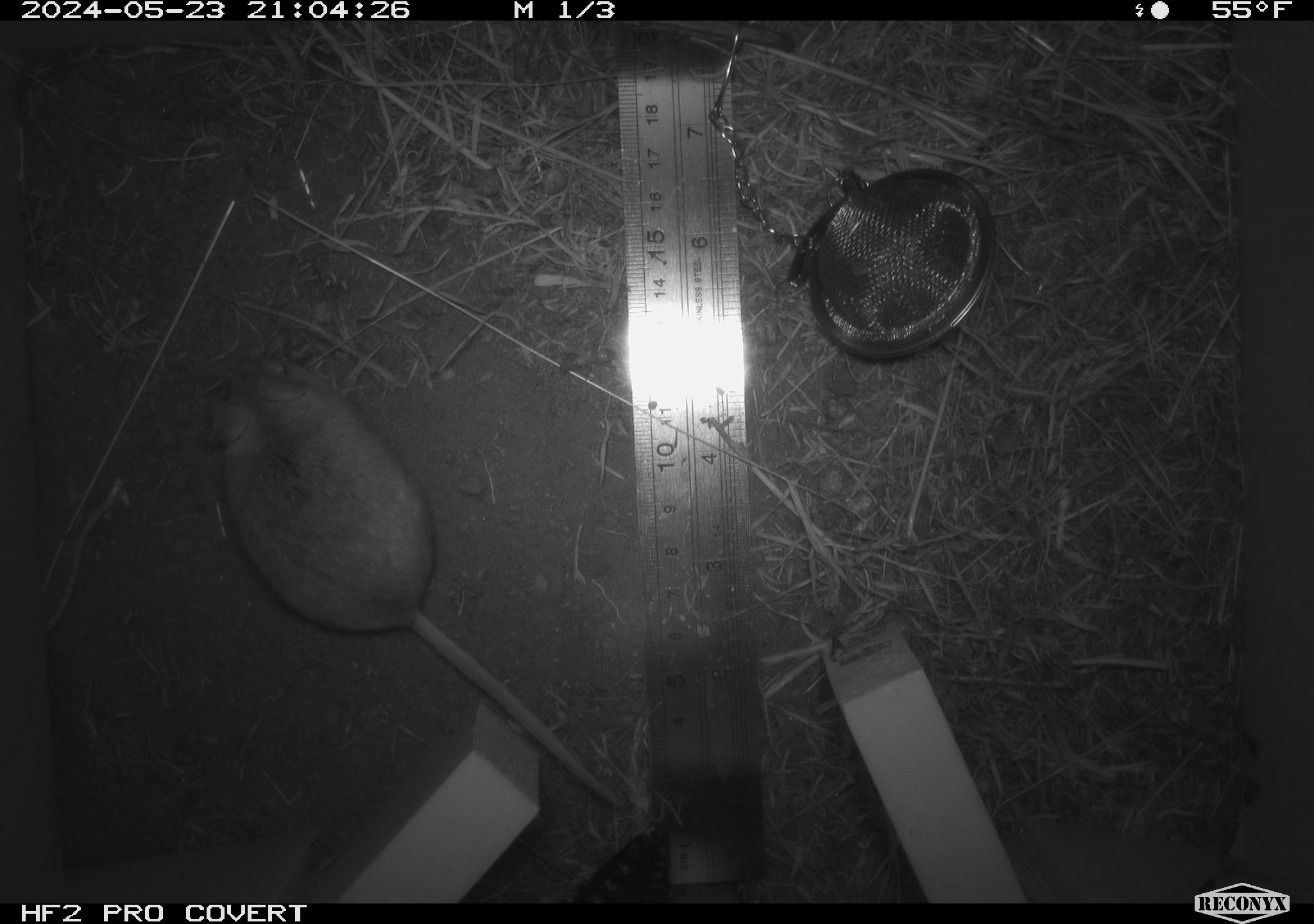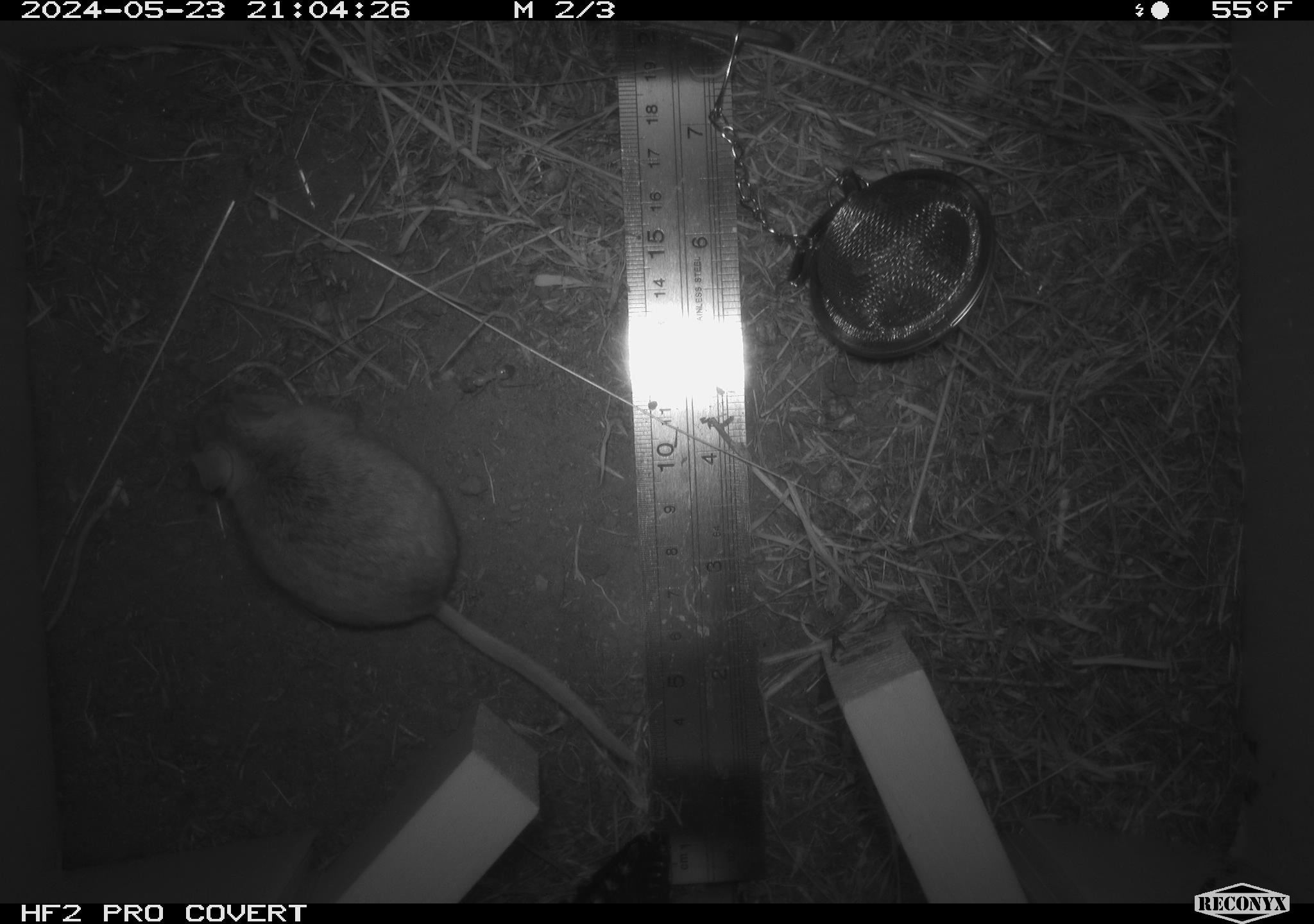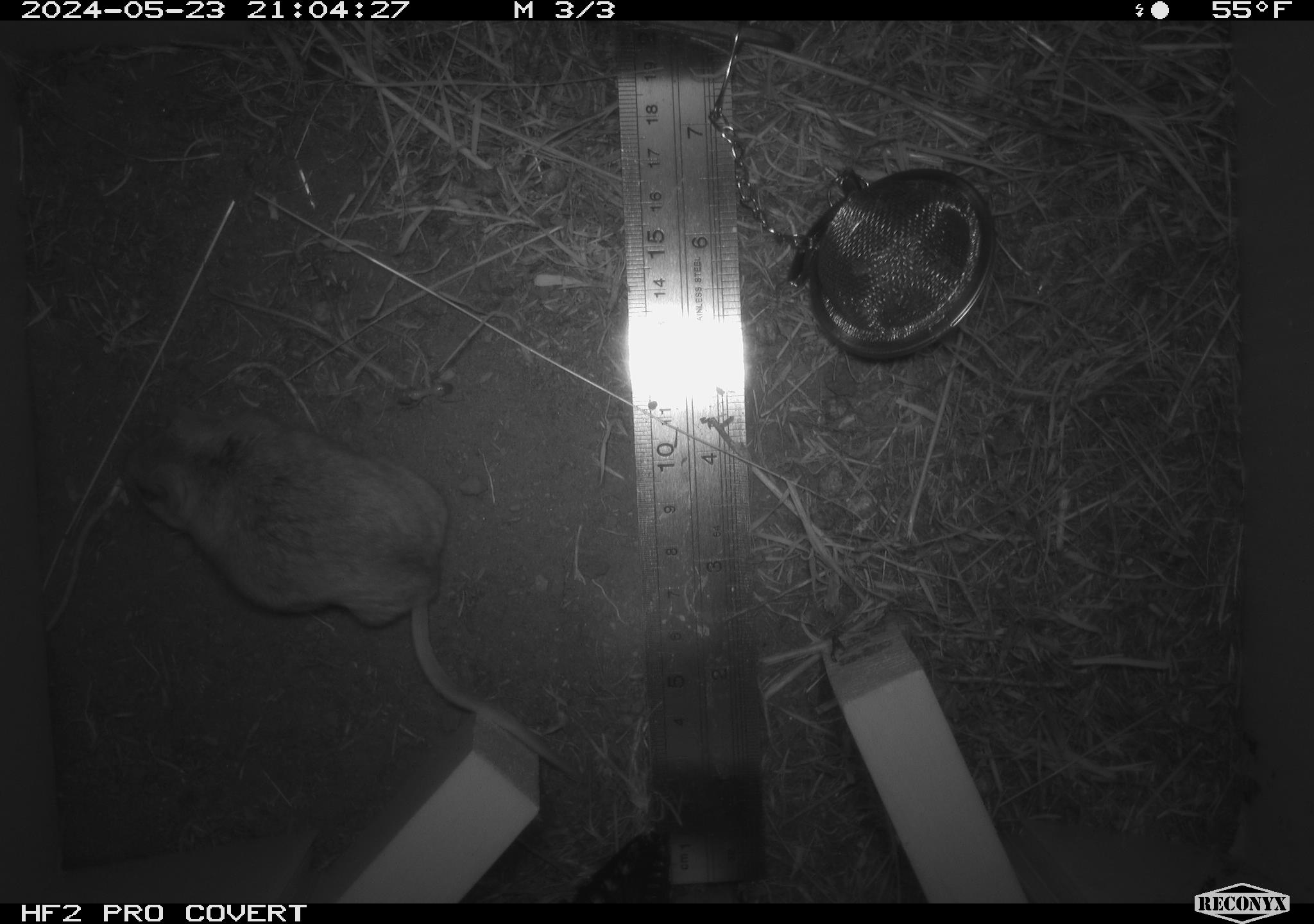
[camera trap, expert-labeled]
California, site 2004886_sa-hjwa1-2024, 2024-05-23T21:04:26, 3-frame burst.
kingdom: Animalia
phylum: Chordata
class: Mammalia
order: Rodentia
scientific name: Rodentia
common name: rodent